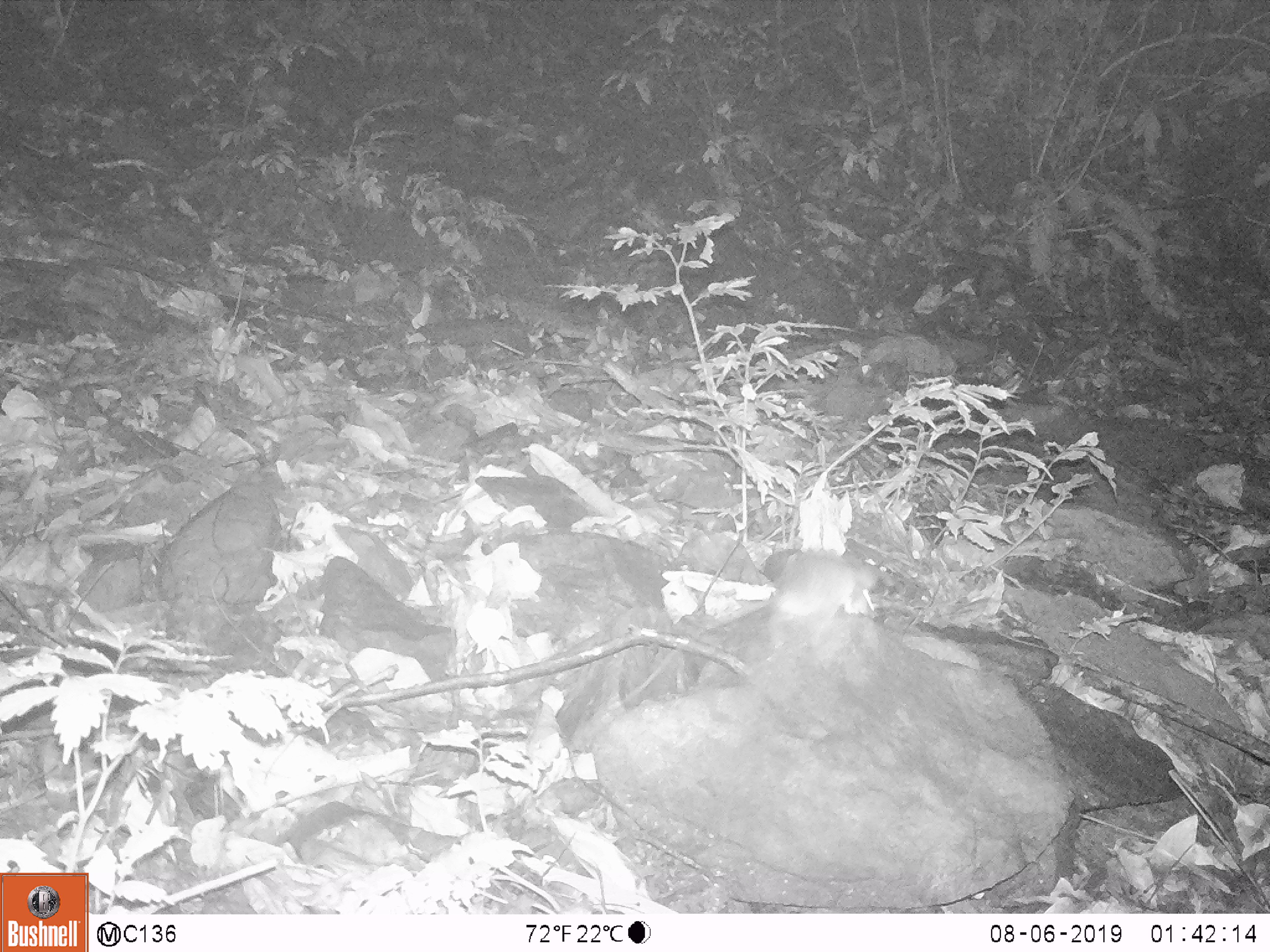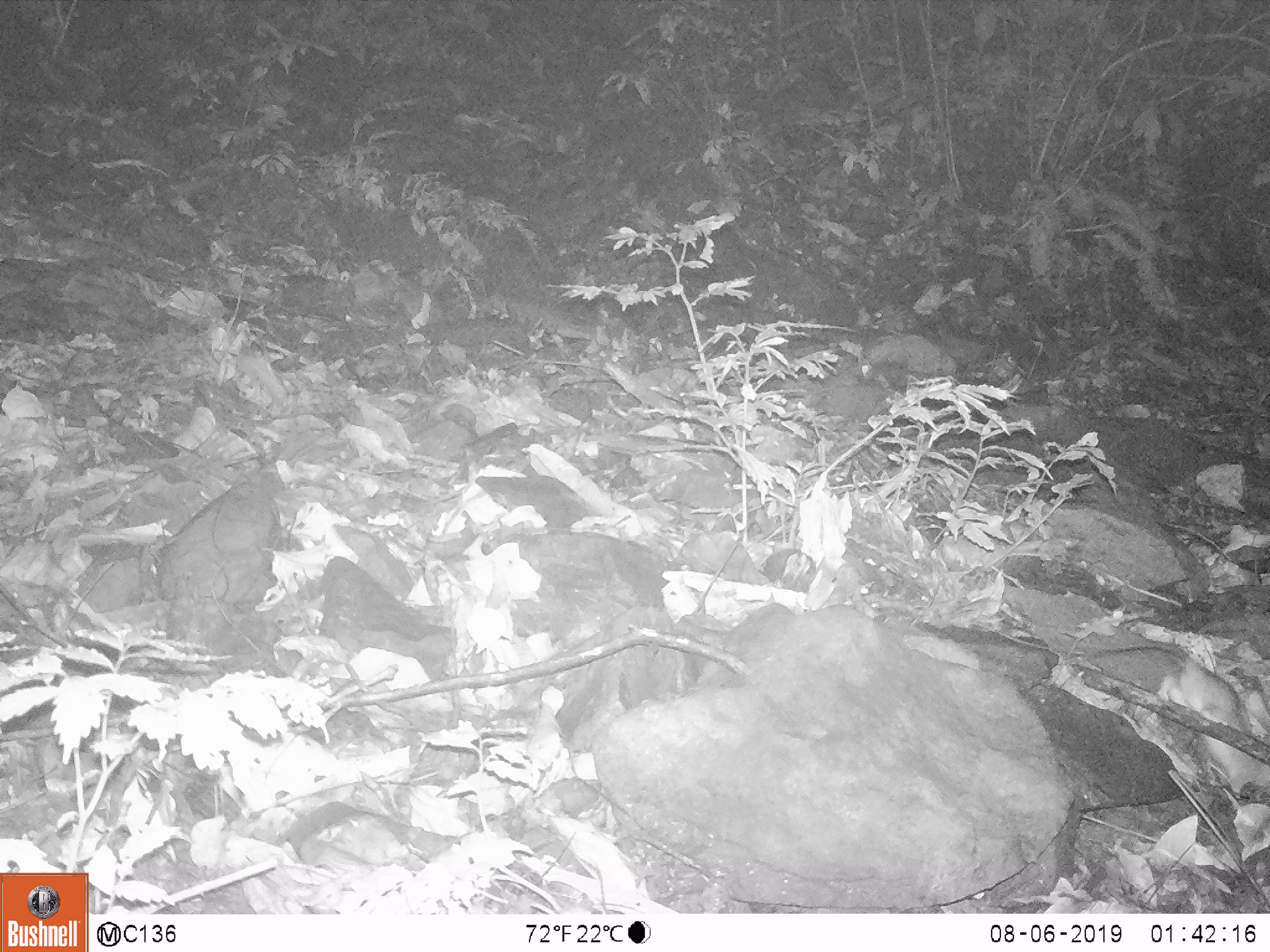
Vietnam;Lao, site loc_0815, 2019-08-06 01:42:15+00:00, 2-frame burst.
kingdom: Animalia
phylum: Chordata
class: Mammalia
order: Rodentia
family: Muridae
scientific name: Muridae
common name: old-world mice and rats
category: unidentified murid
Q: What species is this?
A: Unidentified murid (old-world mice and rats) (Muridae).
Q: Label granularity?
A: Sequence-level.